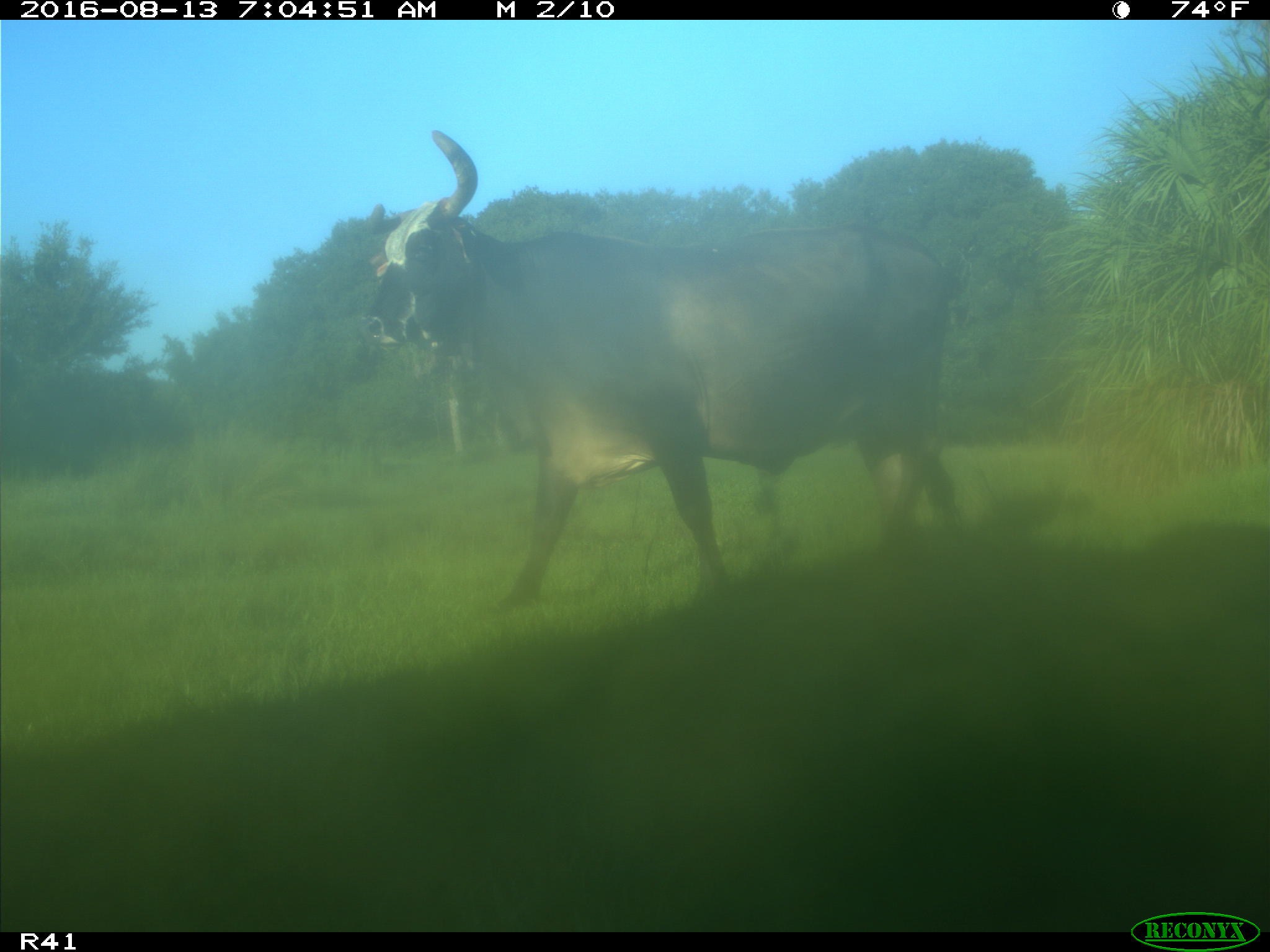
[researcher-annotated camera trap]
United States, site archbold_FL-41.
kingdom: Animalia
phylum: Chordata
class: Mammalia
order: Artiodactyla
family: Bovidae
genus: Bos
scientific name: Bos taurus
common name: domestic cow